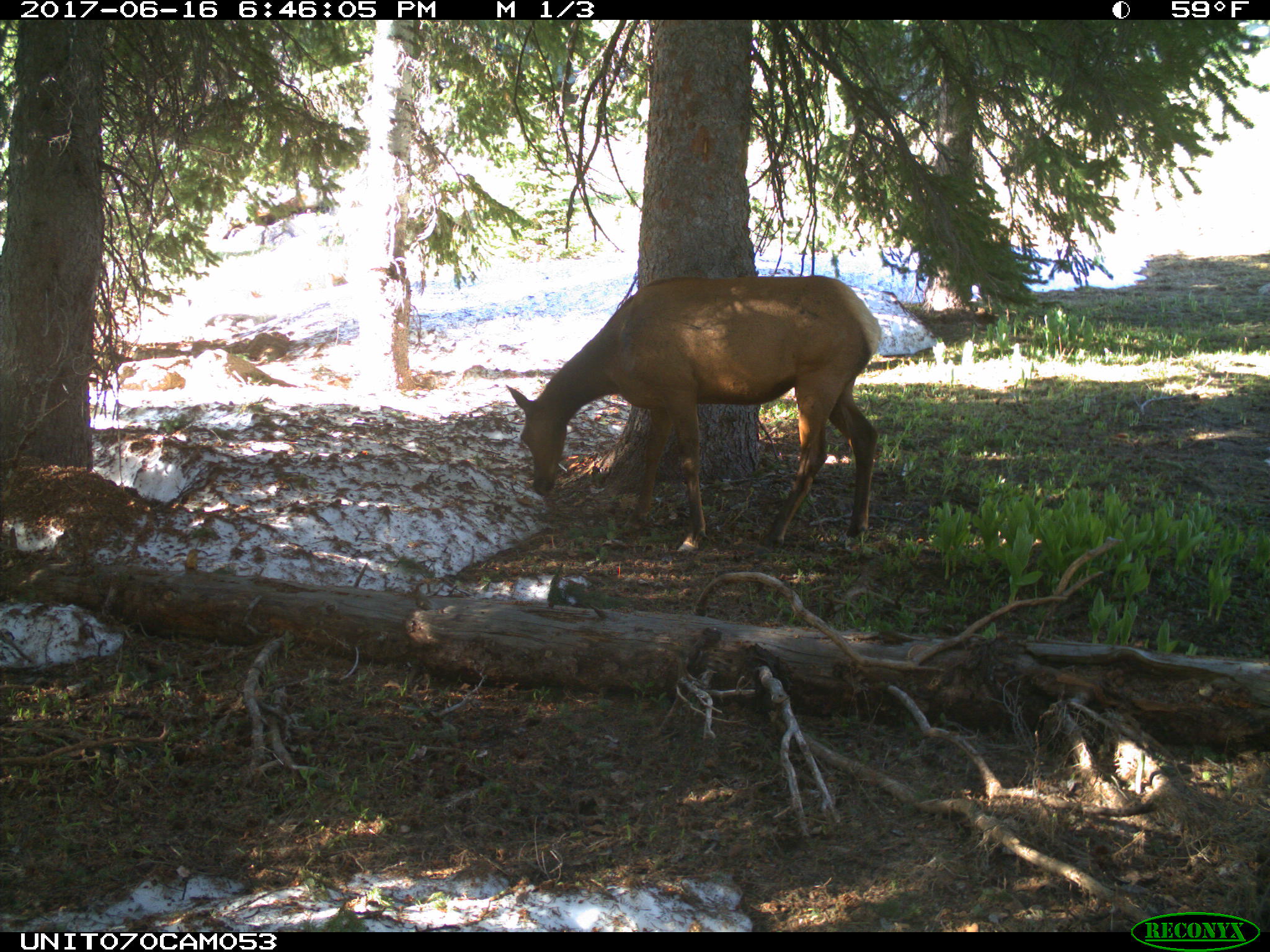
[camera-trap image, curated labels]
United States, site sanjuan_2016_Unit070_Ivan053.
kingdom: Animalia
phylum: Chordata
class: Mammalia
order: Artiodactyla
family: Cervidae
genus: Cervus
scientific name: Cervus elaphus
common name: red deer